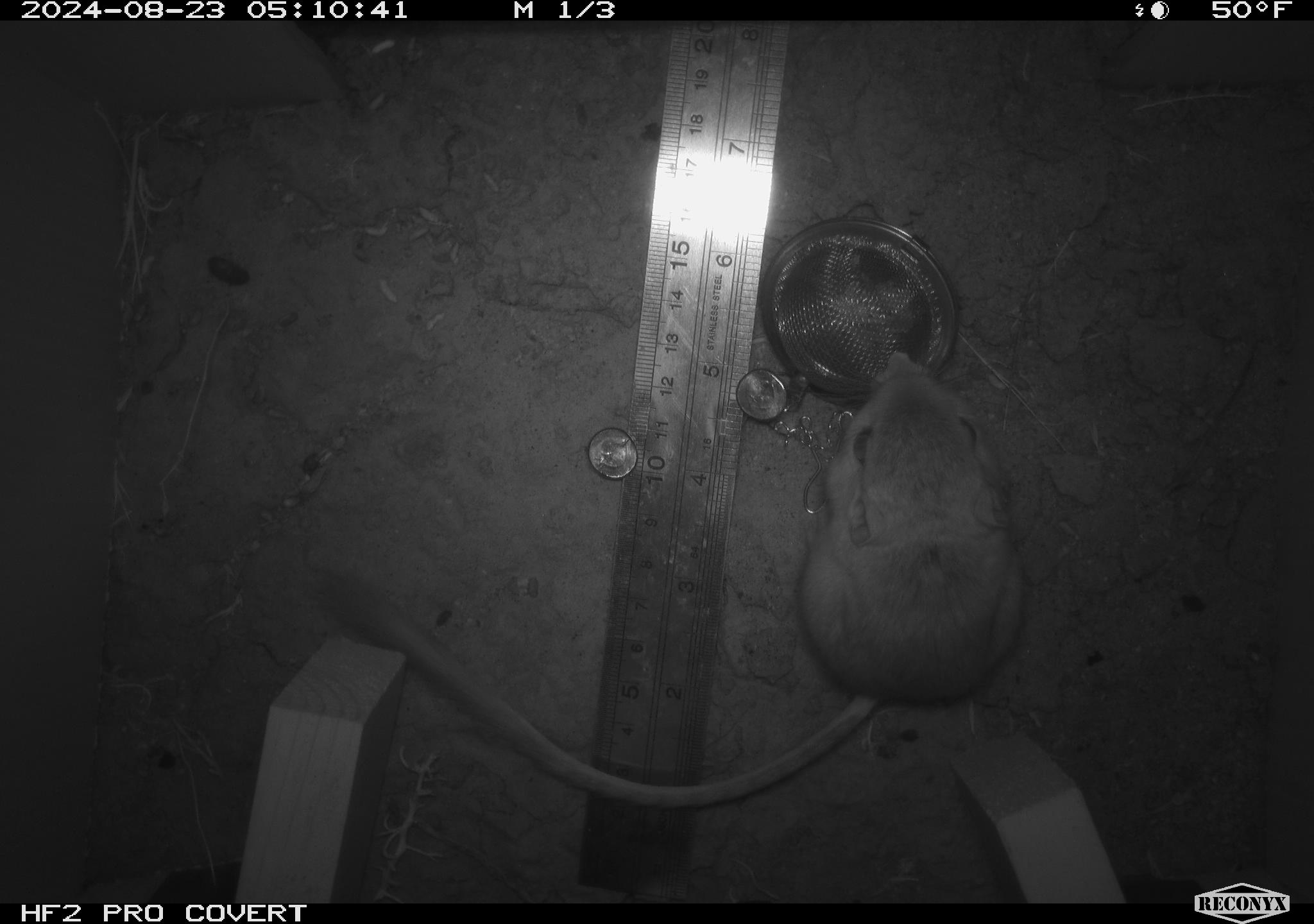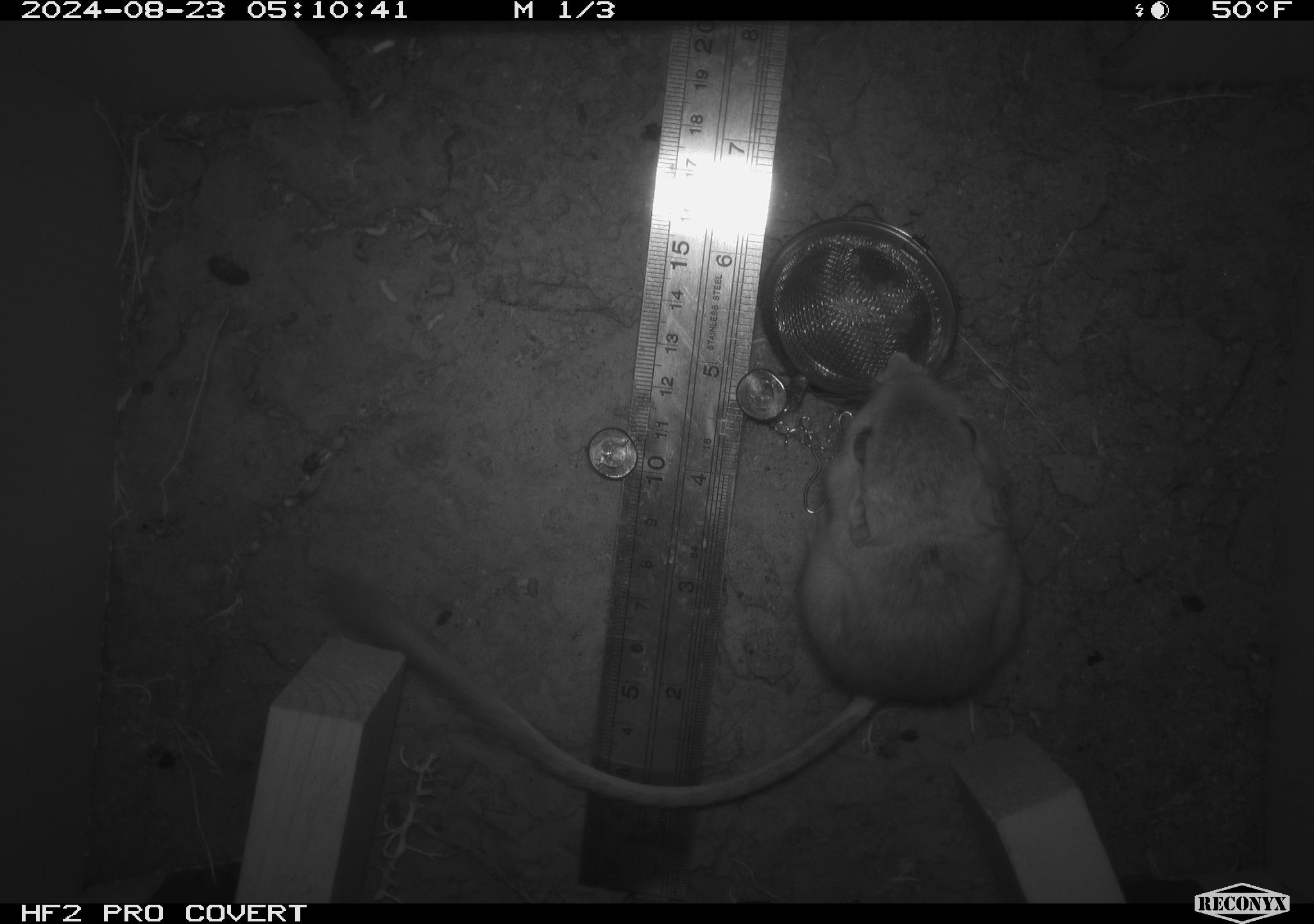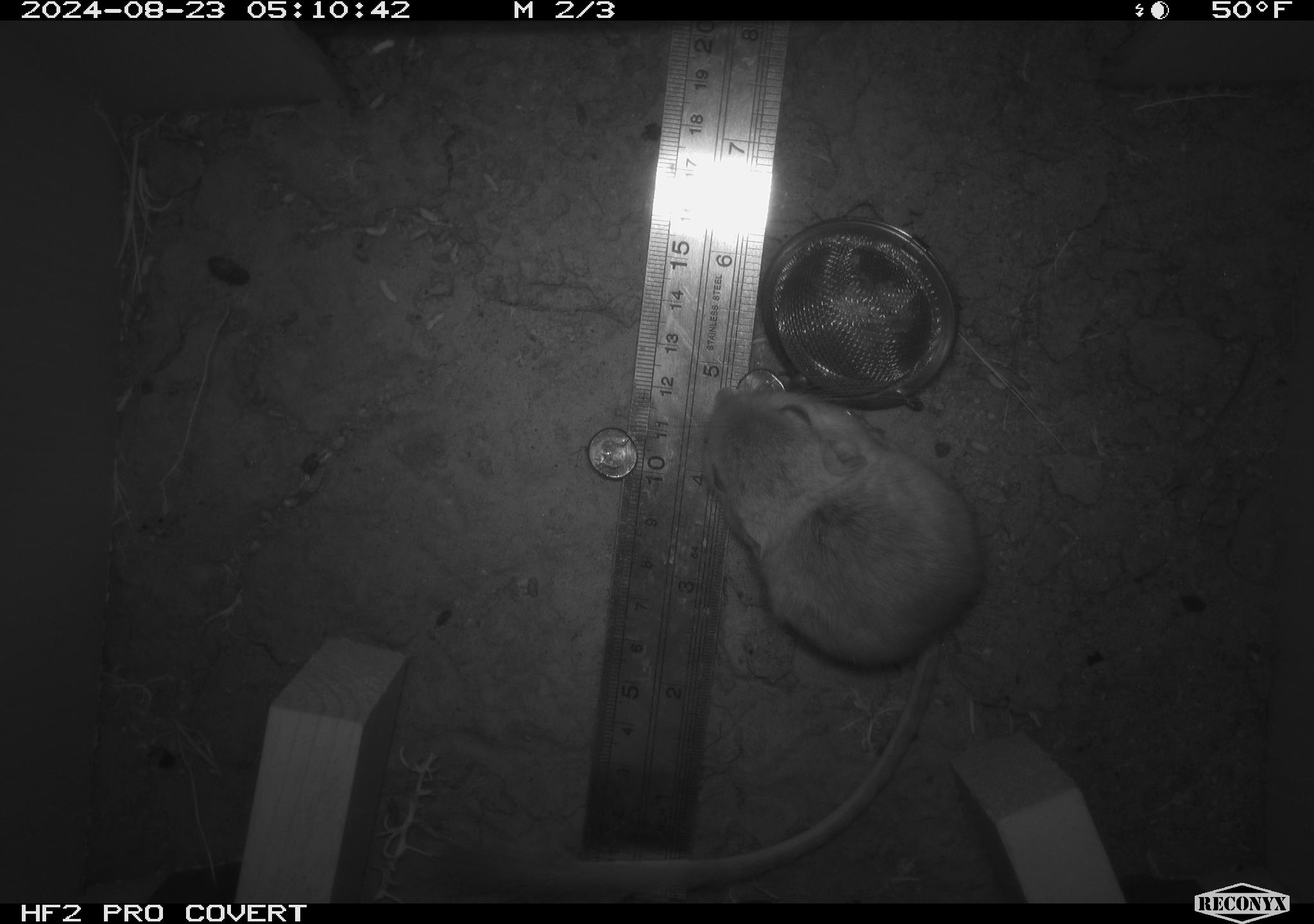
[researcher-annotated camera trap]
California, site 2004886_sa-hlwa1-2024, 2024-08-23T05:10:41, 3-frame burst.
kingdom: Animalia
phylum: Chordata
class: Mammalia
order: Rodentia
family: Heteromyidae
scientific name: Heteromyidae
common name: kangaroo rats and pocket mice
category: heteromyidae family